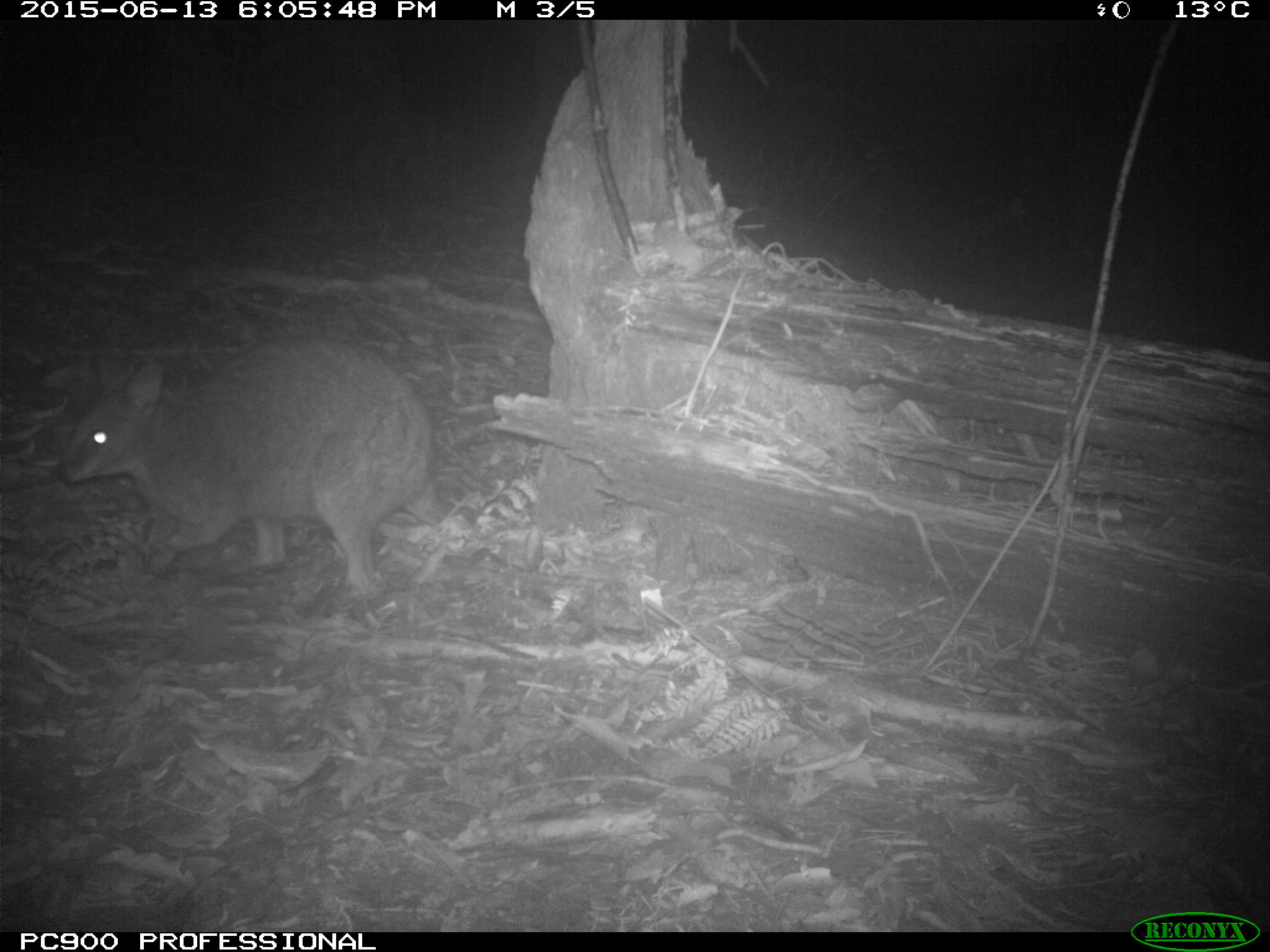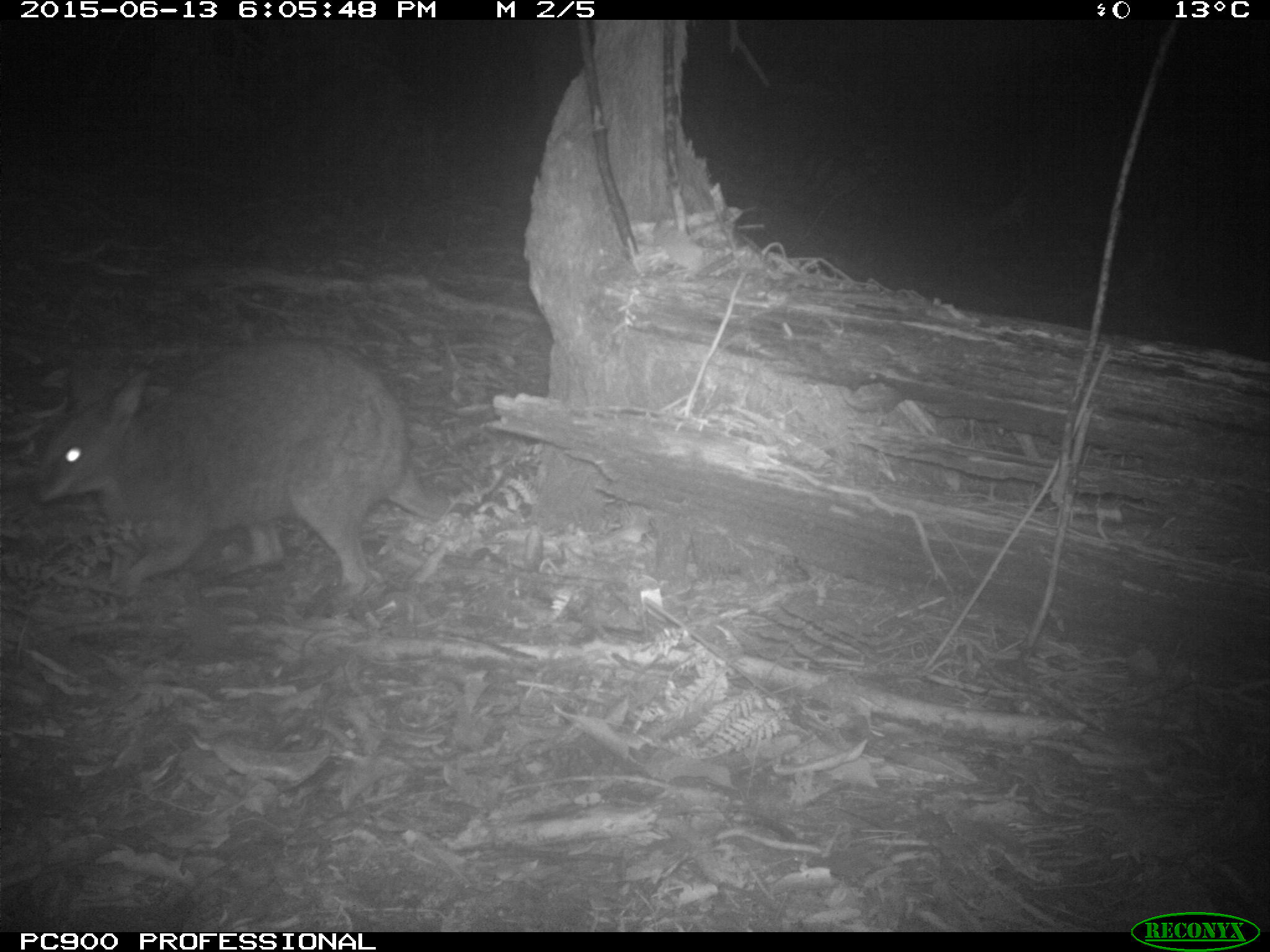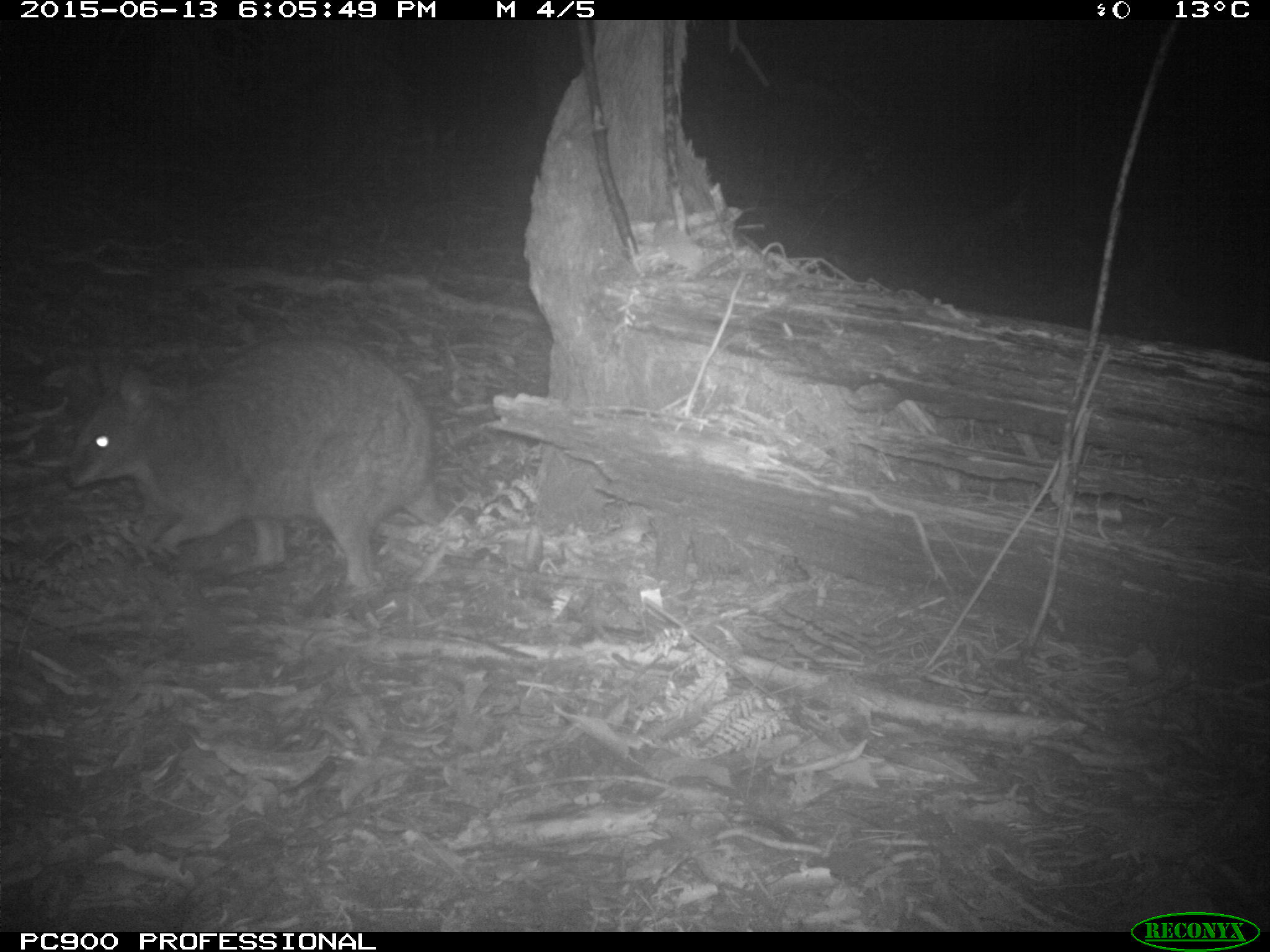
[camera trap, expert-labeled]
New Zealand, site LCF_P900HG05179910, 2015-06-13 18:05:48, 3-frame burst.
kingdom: Animalia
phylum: Chordata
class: Mammalia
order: Diprotodontia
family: Macropodidae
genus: Notamacropus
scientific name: Notamacropus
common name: wallaby